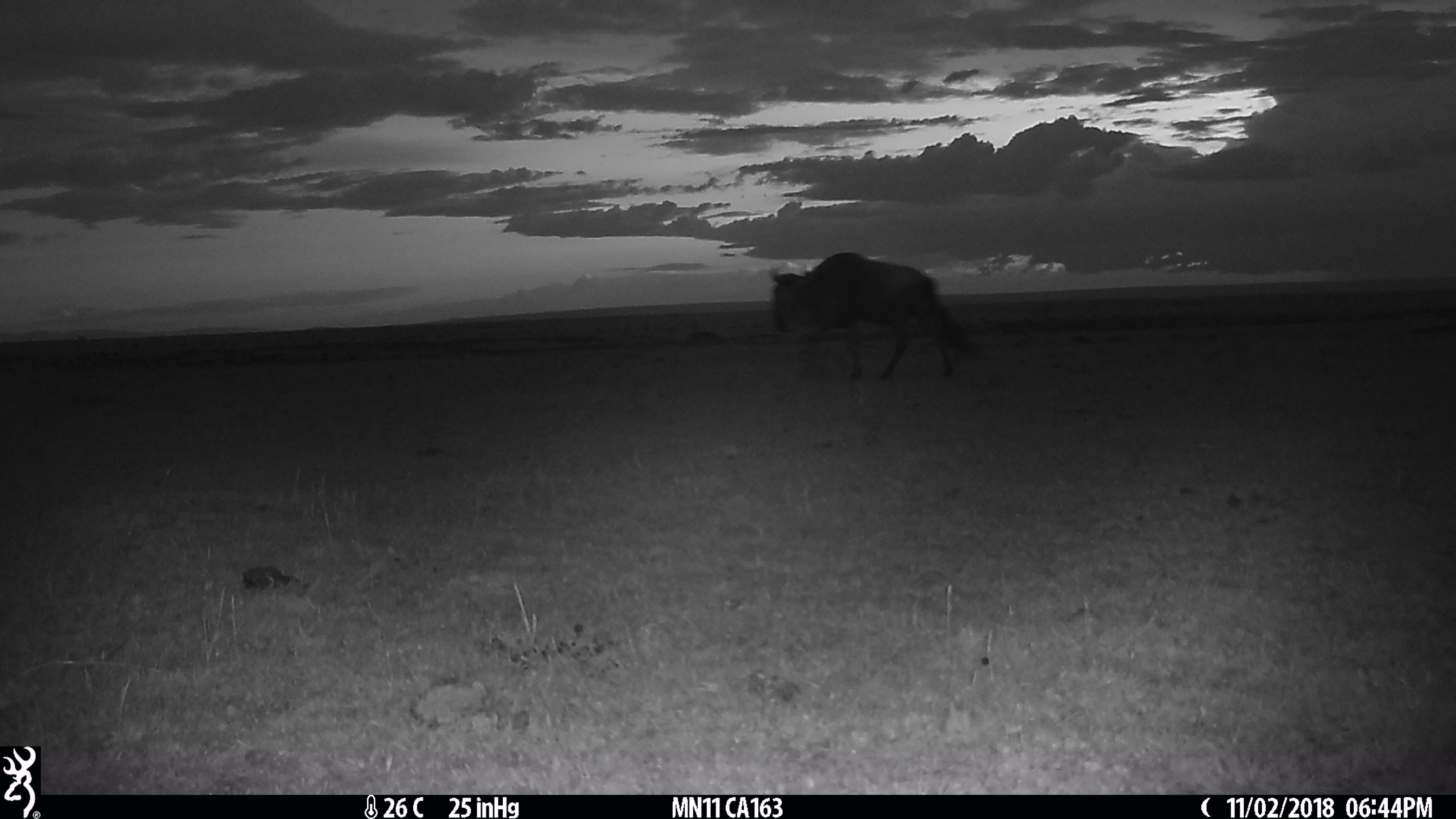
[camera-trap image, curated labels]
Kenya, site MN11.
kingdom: Animalia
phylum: Chordata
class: Mammalia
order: Artiodactyla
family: Bovidae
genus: Connochaetes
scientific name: Connochaetes taurinus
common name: blue wildebeest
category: wildebeest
Wildebeest (blue wildebeest) (Connochaetes taurinus).